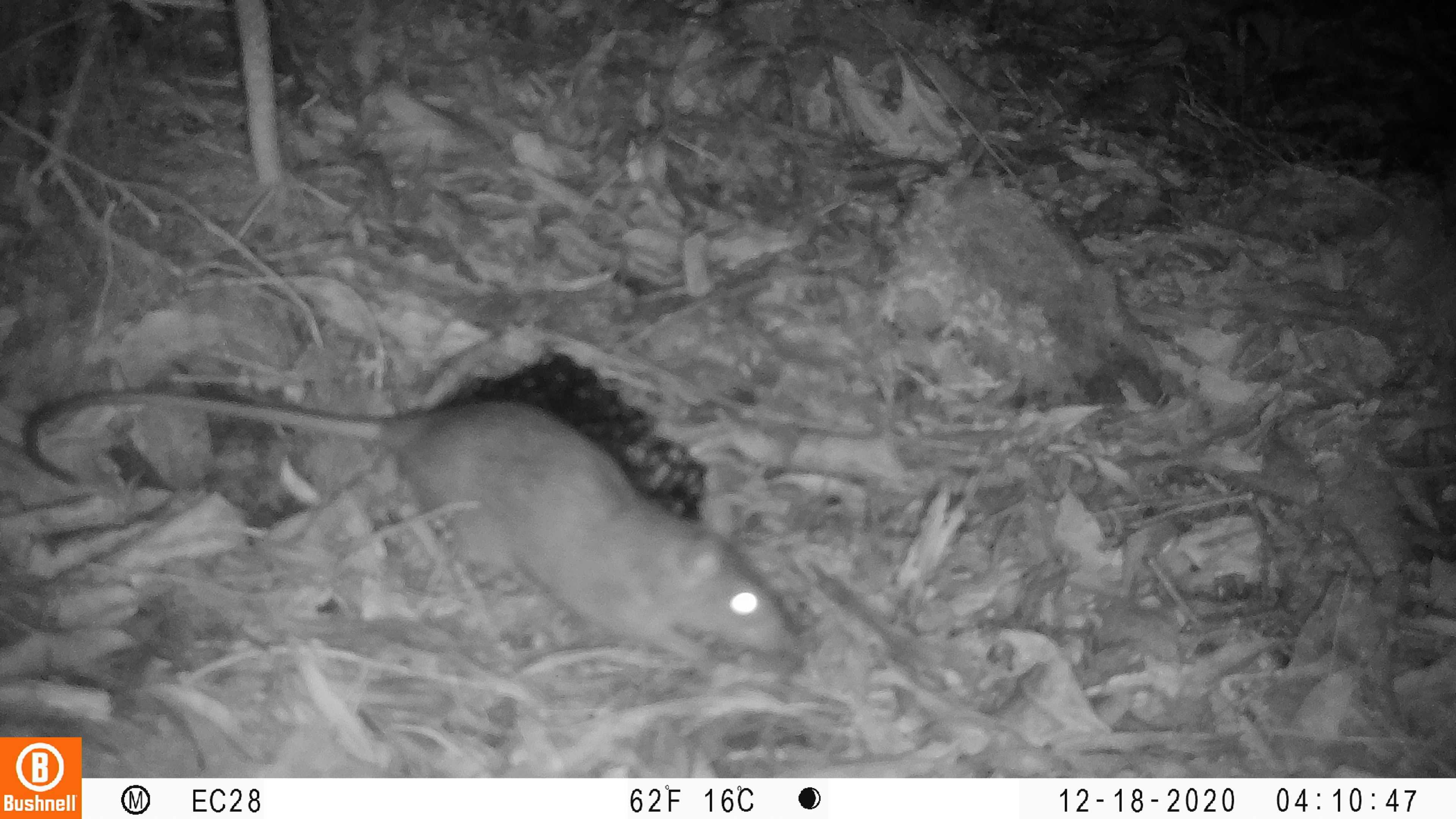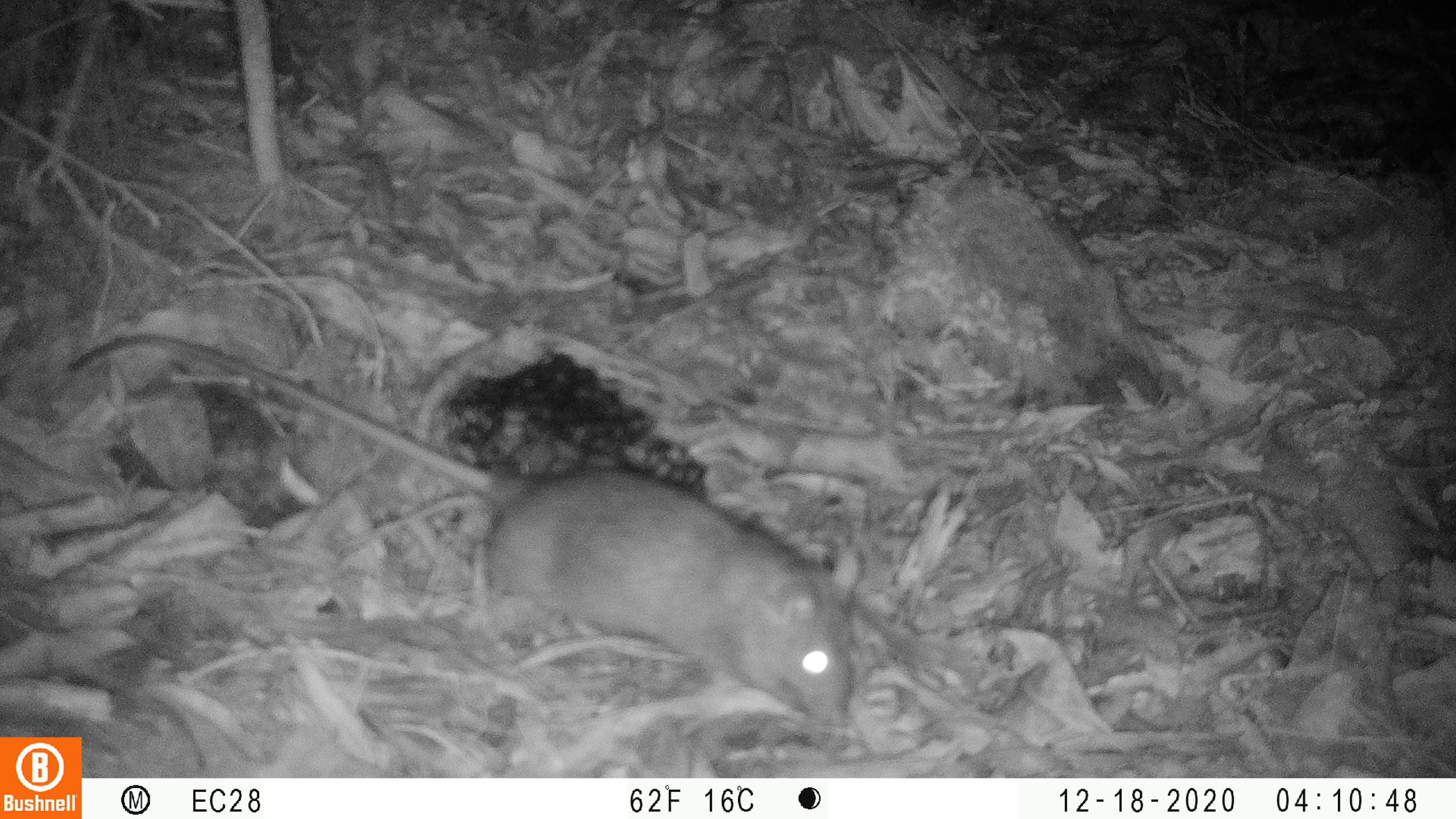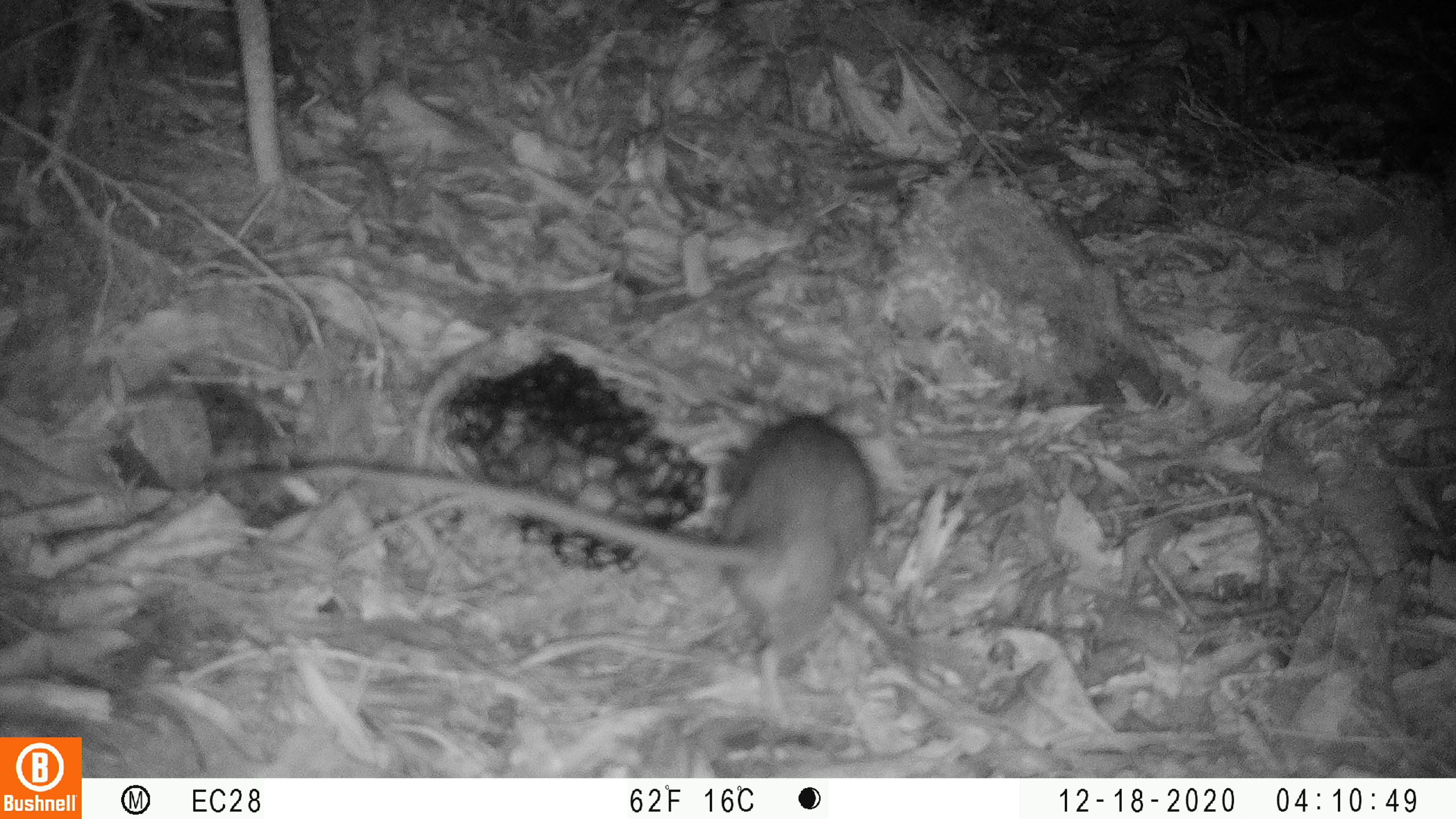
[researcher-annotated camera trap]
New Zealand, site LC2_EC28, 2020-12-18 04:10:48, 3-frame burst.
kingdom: Animalia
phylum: Chordata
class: Mammalia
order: Rodentia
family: Muridae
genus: Rattus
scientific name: Rattus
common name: rat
Rat (Rattus).